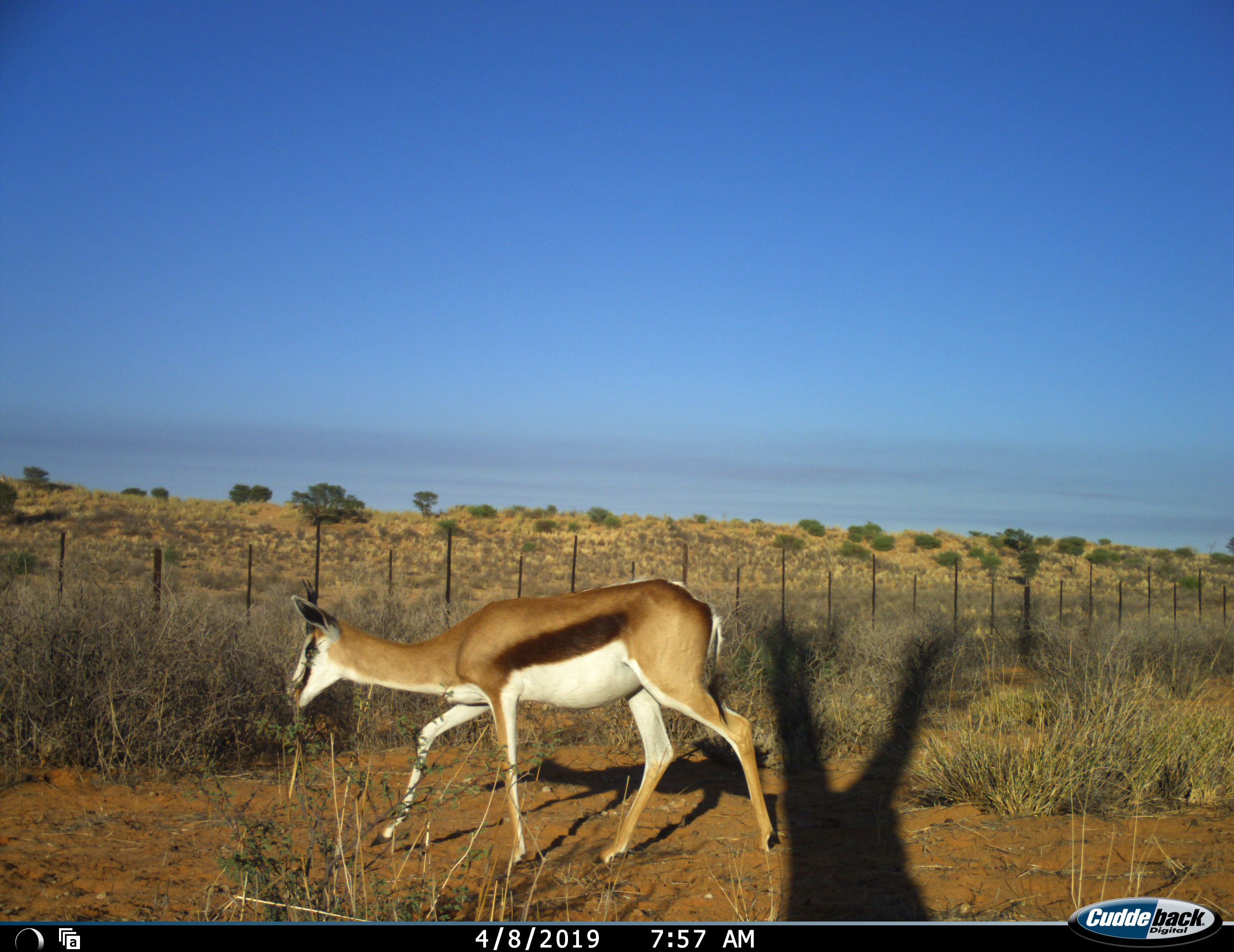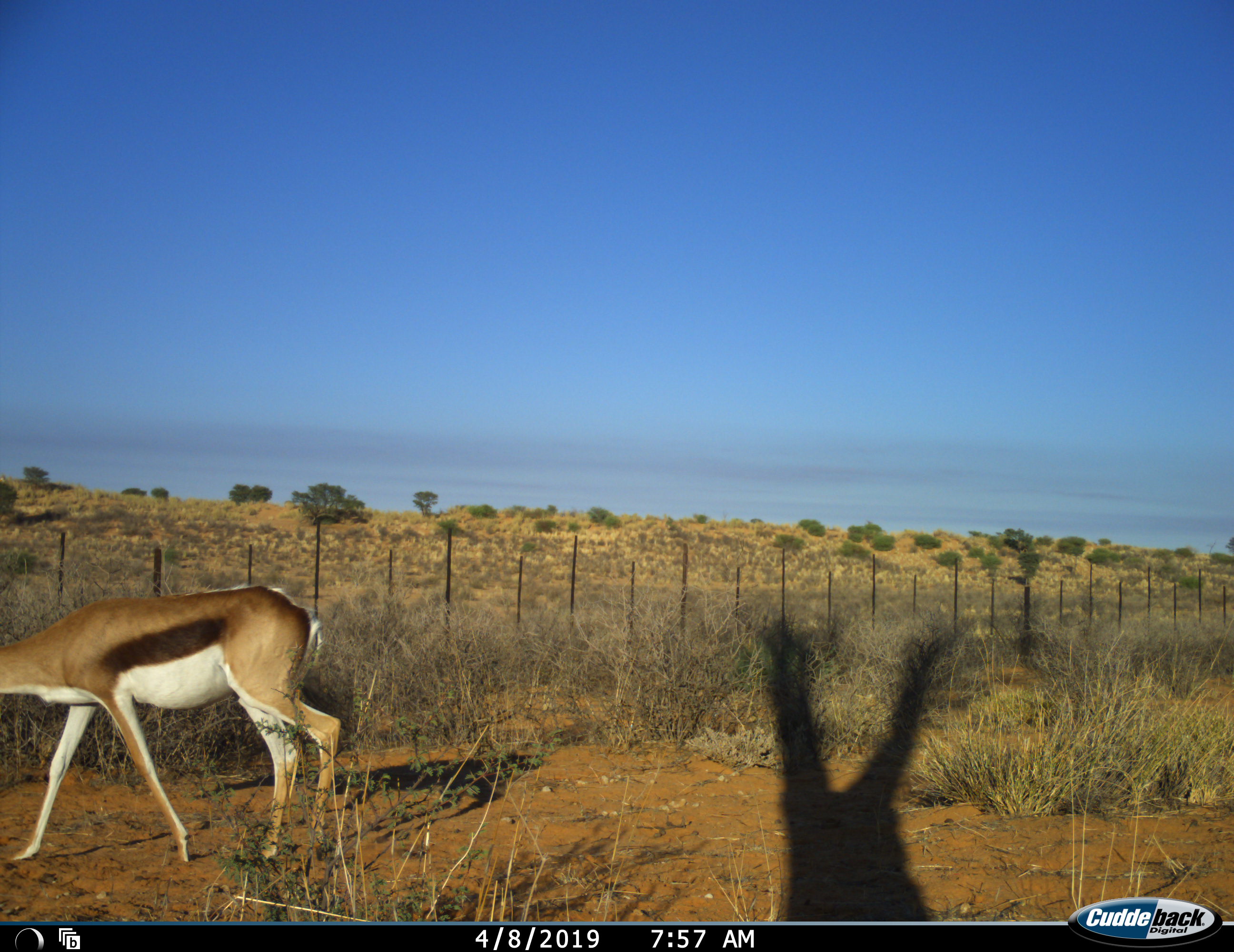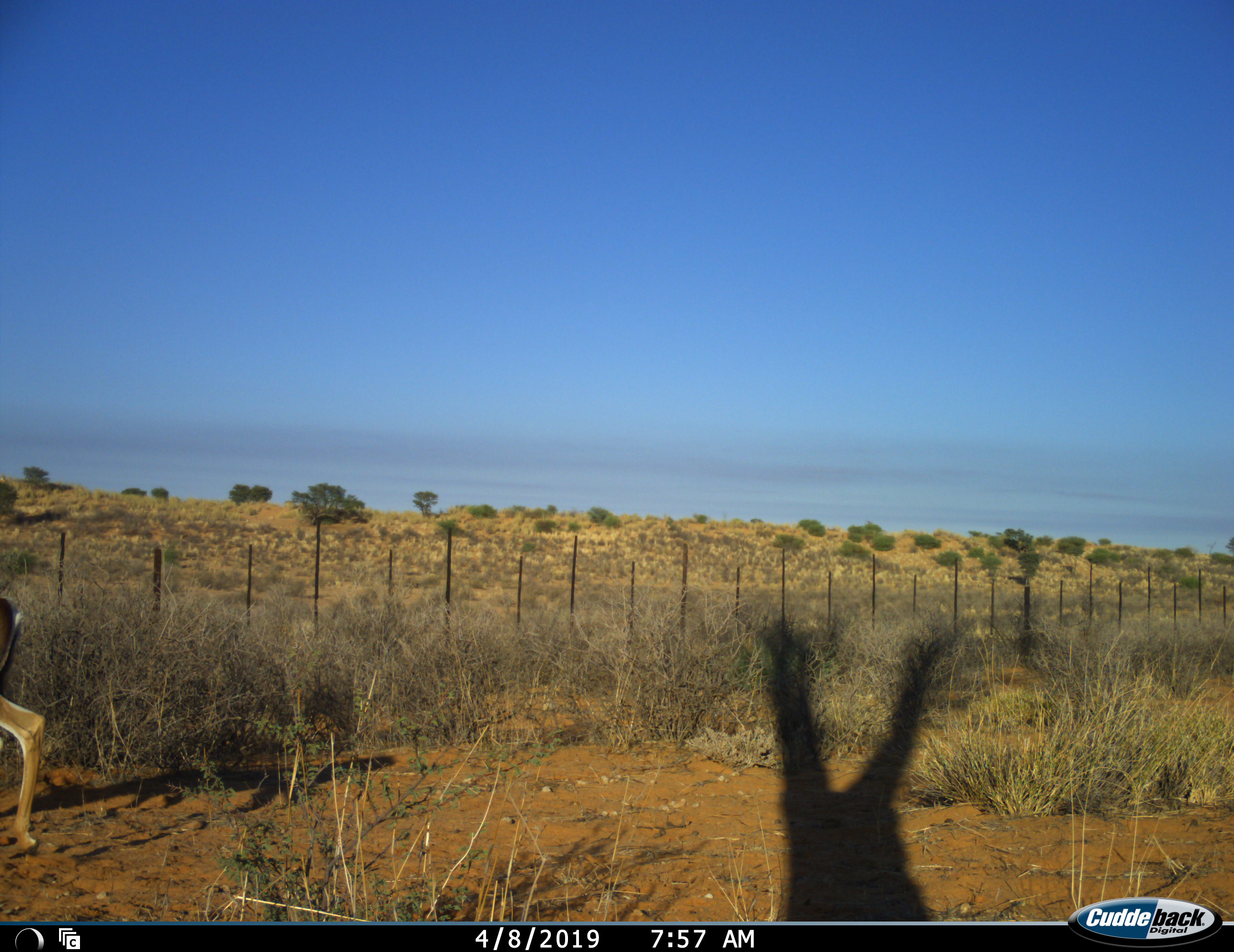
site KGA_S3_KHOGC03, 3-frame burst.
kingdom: Animalia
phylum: Chordata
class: Mammalia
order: Artiodactyla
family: Bovidae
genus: Antidorcas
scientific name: Antidorcas marsupialis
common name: springbok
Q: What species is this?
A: Springbok (Antidorcas marsupialis).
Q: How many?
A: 1.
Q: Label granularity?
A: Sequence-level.